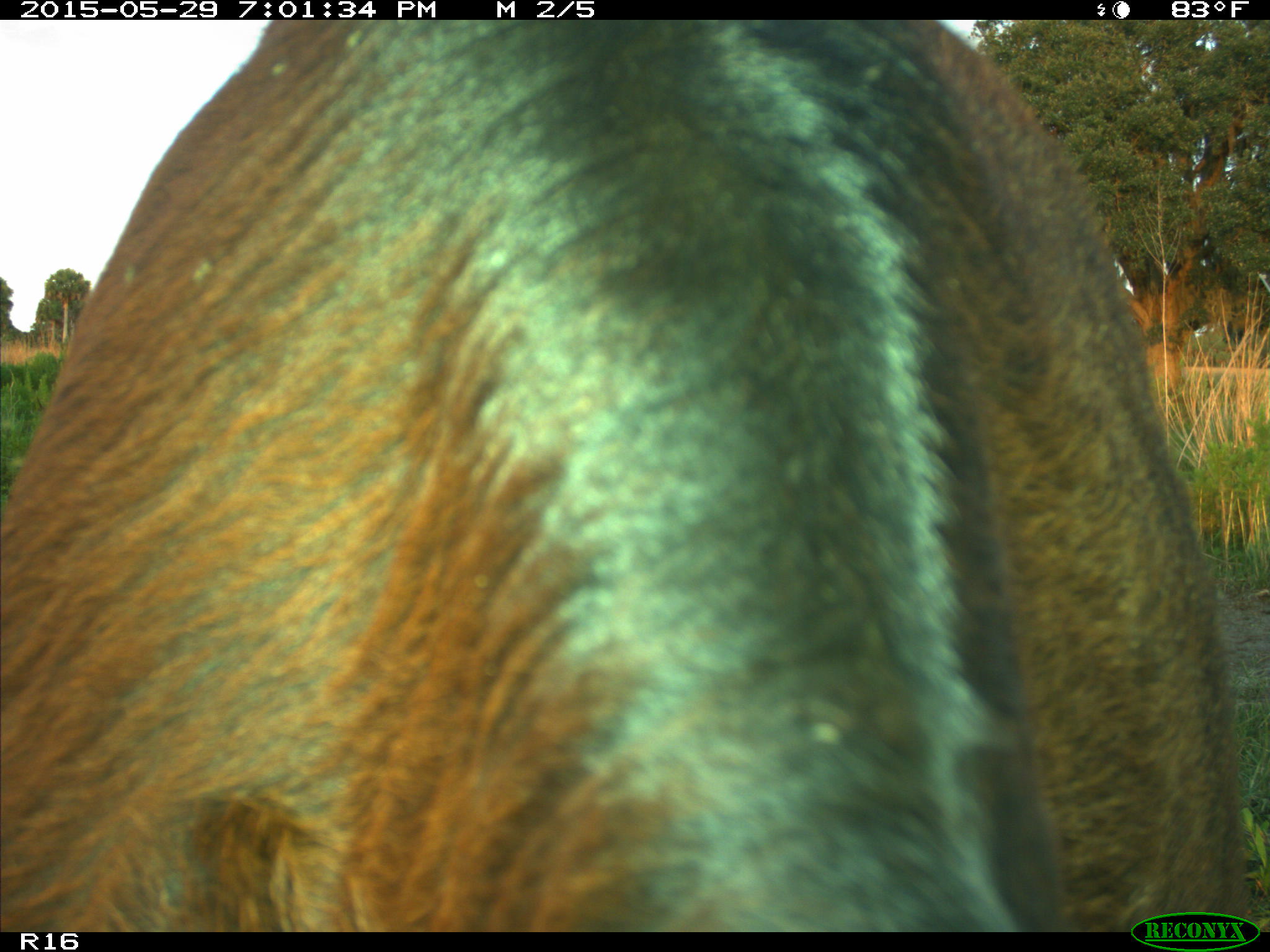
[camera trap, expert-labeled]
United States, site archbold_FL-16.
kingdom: Animalia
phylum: Chordata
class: Mammalia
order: Artiodactyla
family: Bovidae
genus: Bos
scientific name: Bos taurus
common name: domestic cow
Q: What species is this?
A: Bos taurus (domestic cow).